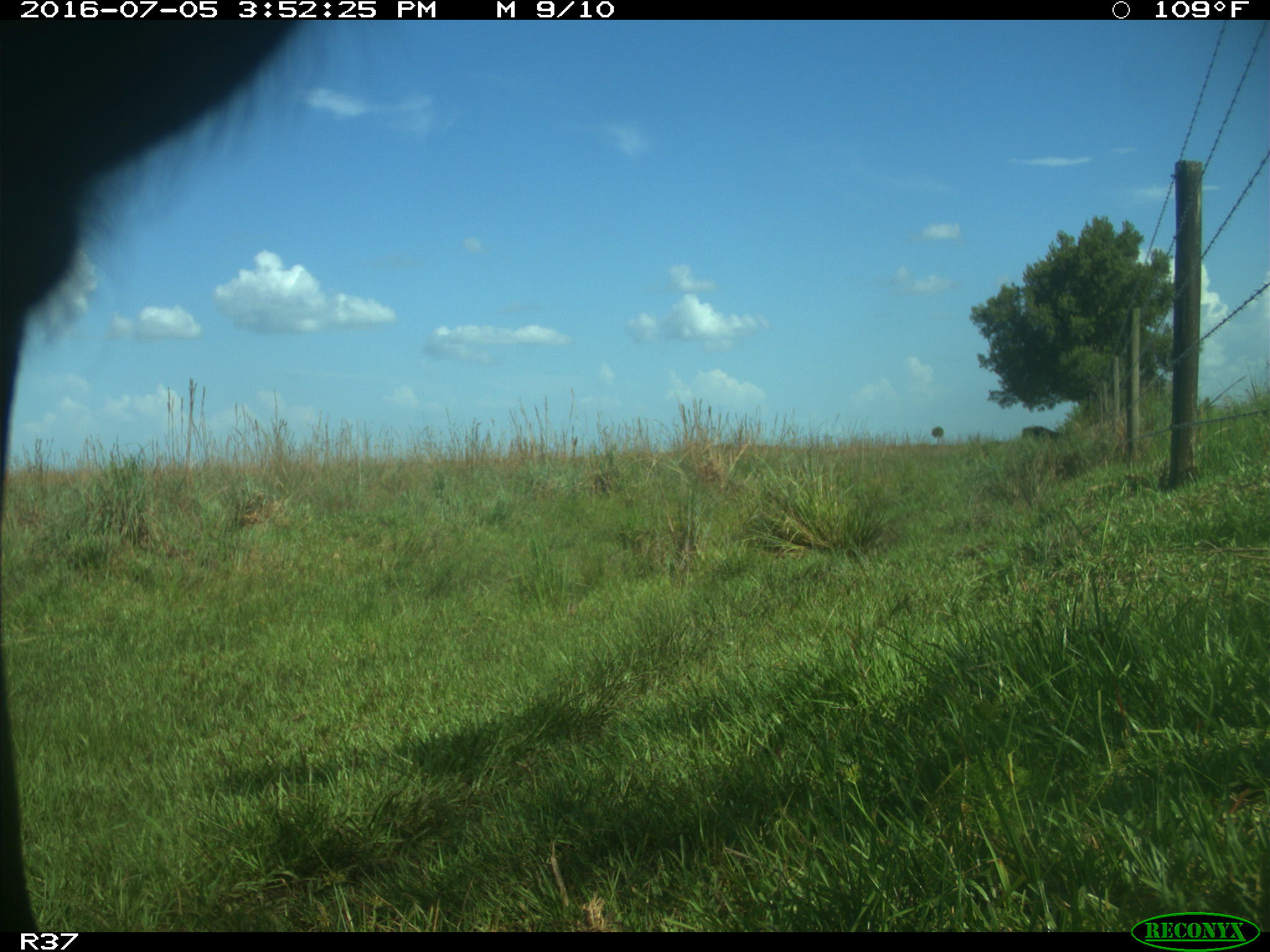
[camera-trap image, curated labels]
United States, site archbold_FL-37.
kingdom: Animalia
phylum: Chordata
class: Mammalia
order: Artiodactyla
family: Bovidae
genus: Bos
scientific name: Bos taurus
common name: domestic cow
Bos taurus (domestic cow).